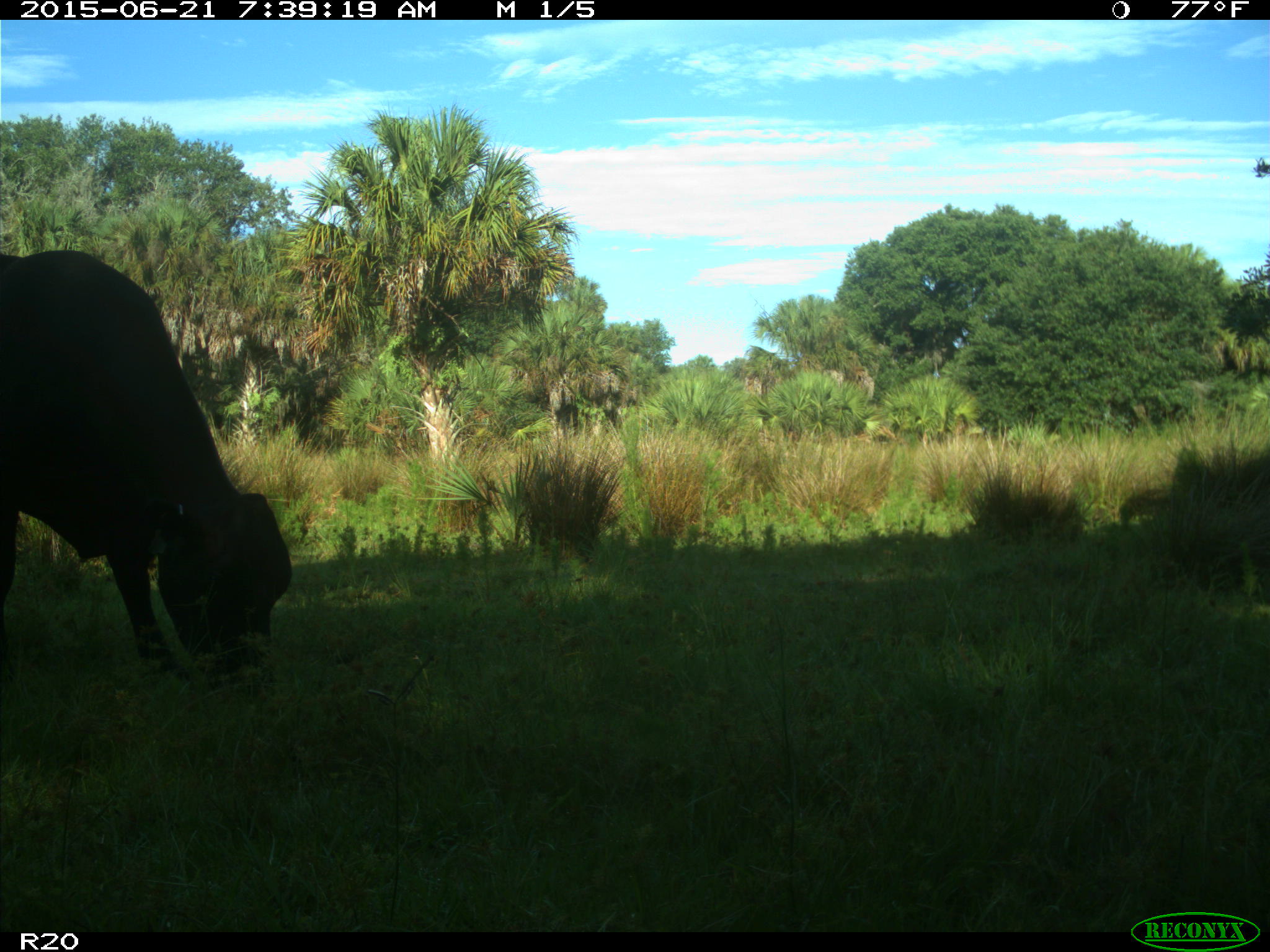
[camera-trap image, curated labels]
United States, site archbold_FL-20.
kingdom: Animalia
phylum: Chordata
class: Mammalia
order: Artiodactyla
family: Bovidae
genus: Bos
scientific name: Bos taurus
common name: domestic cow